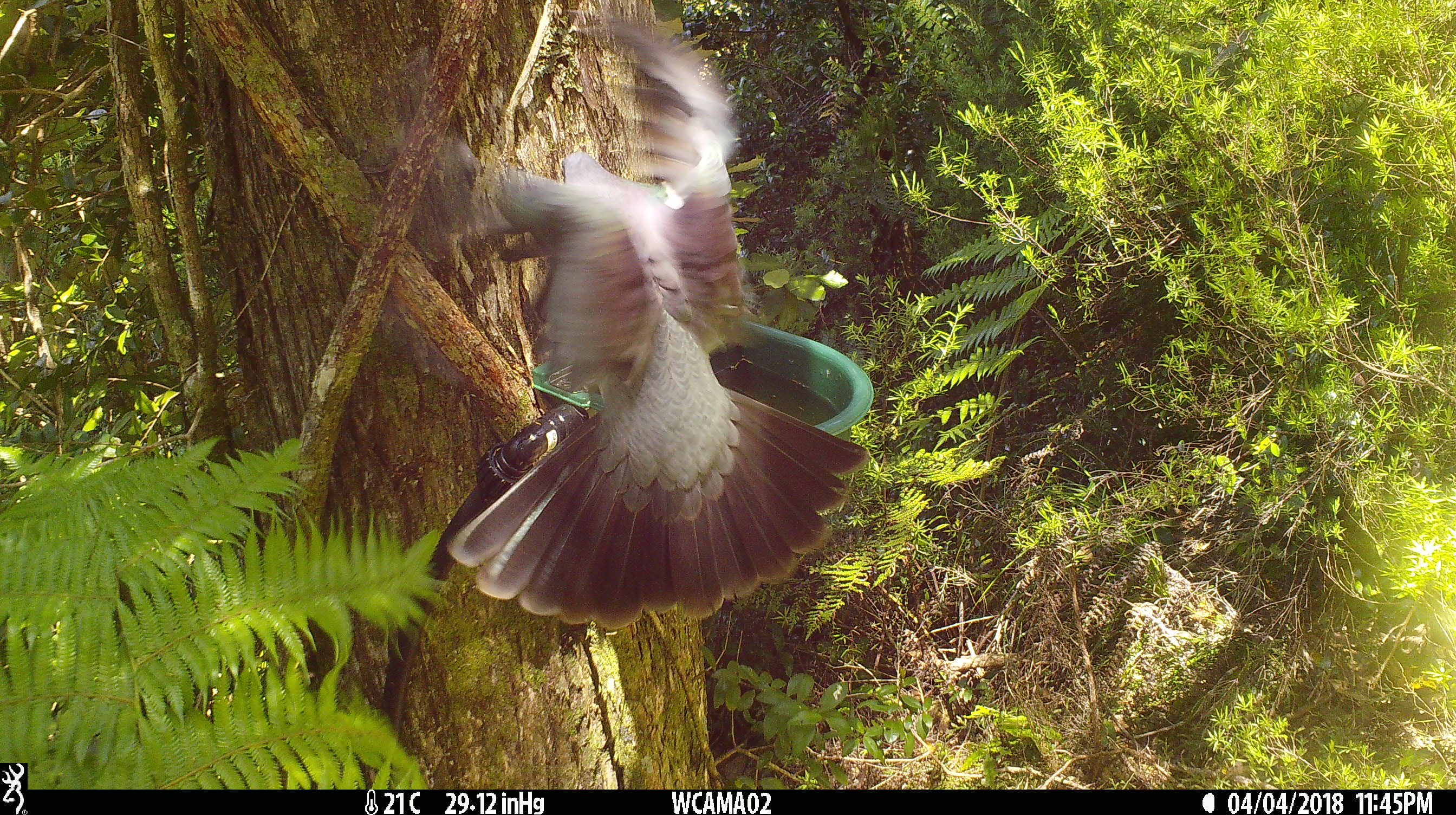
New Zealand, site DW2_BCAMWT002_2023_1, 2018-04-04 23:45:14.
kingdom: Animalia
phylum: Chordata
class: Aves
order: Columbiformes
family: Columbidae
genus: Hemiphaga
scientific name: Hemiphaga novaeseelandiae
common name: new zealand pigeon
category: kereru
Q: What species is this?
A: Kereru (new zealand pigeon) (Hemiphaga novaeseelandiae).